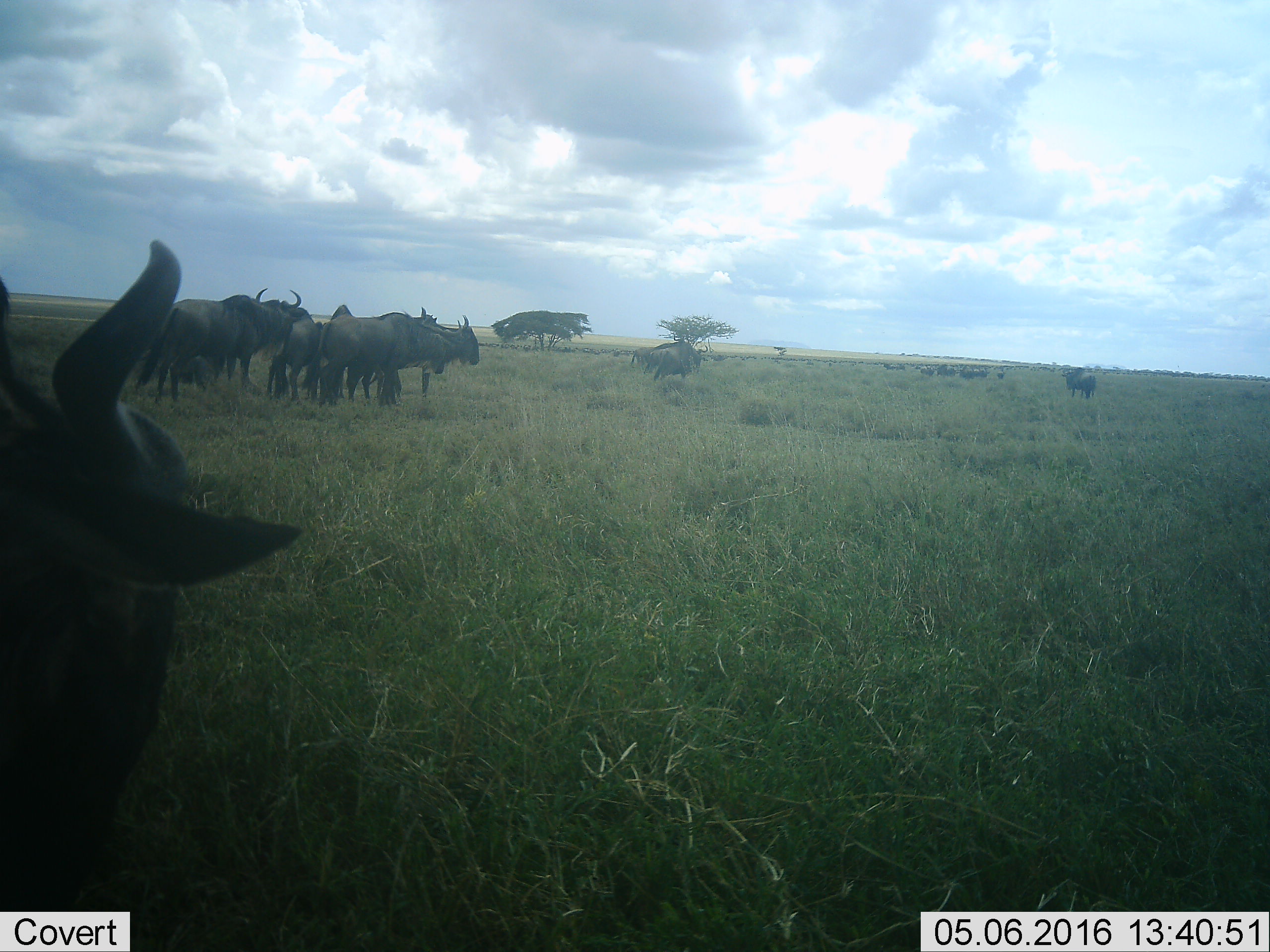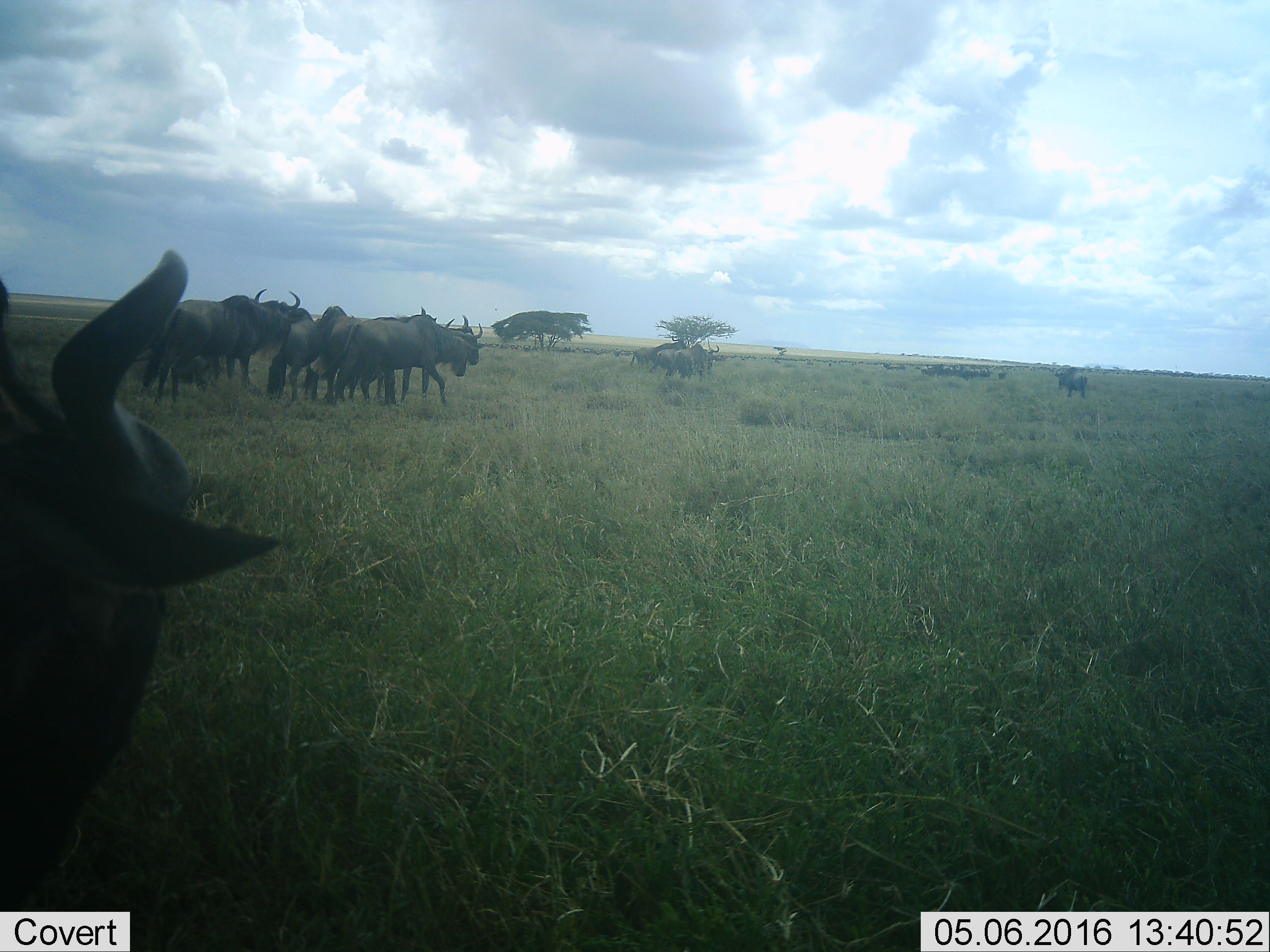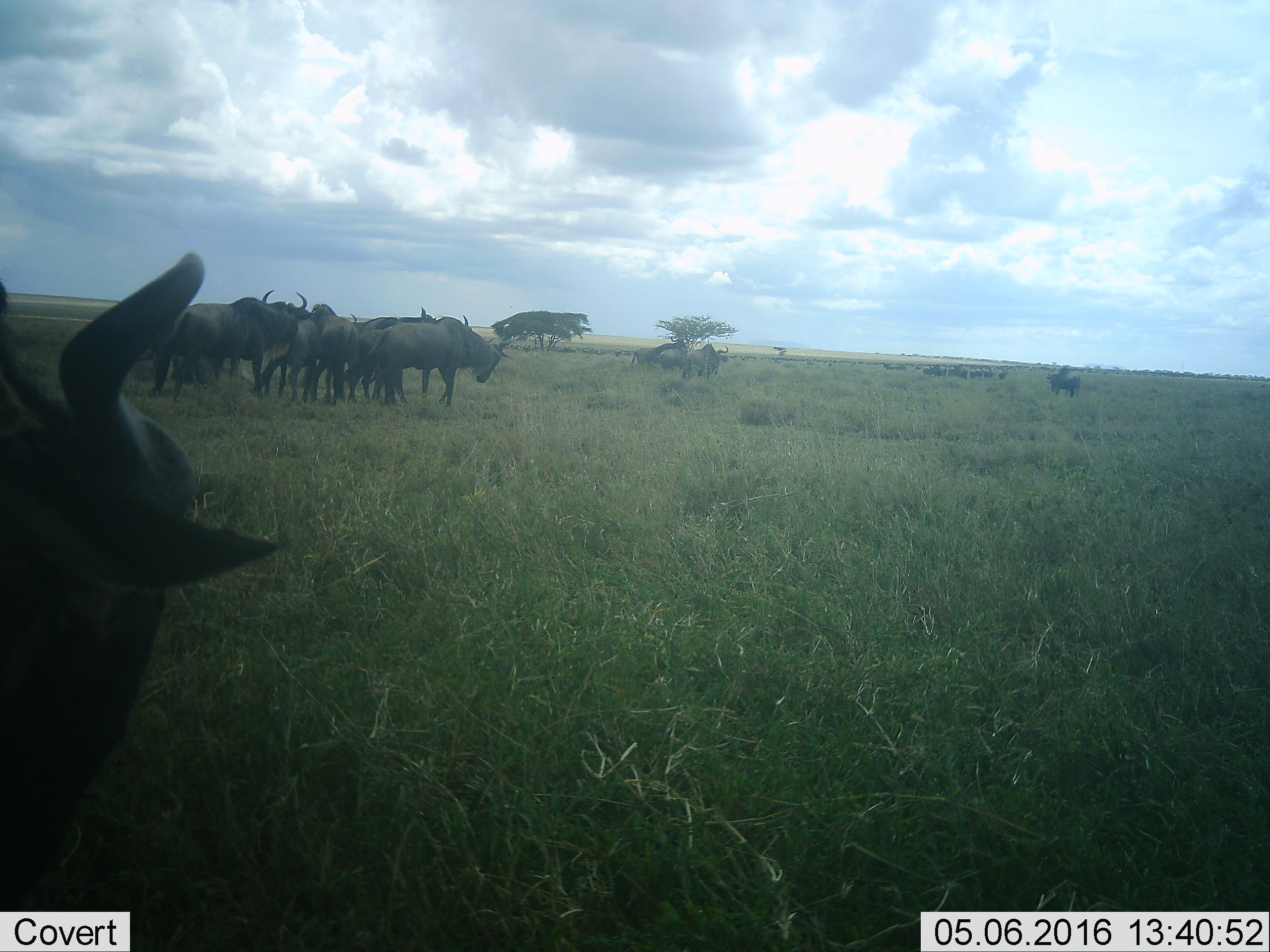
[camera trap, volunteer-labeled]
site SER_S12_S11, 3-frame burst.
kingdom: Animalia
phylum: Chordata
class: Mammalia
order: Artiodactyla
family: Bovidae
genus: Connochaetes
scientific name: Connochaetes taurinus taurinus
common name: blue wildebeest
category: wildebeestblue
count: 11-50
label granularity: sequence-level